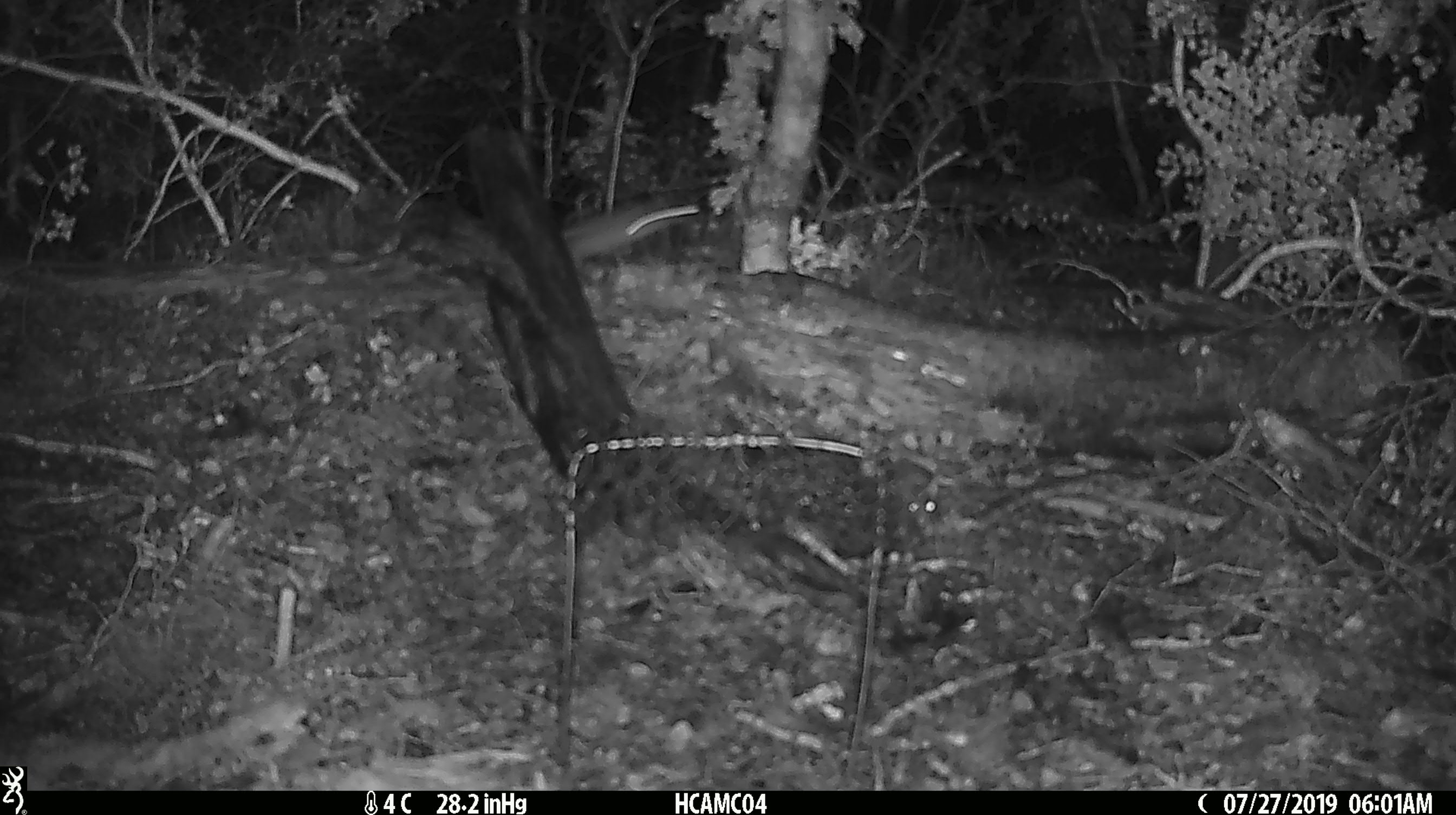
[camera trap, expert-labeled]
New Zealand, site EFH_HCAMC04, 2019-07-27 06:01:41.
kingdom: Animalia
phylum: Chordata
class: Mammalia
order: Rodentia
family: Muridae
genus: Mus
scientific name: Mus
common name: mouse